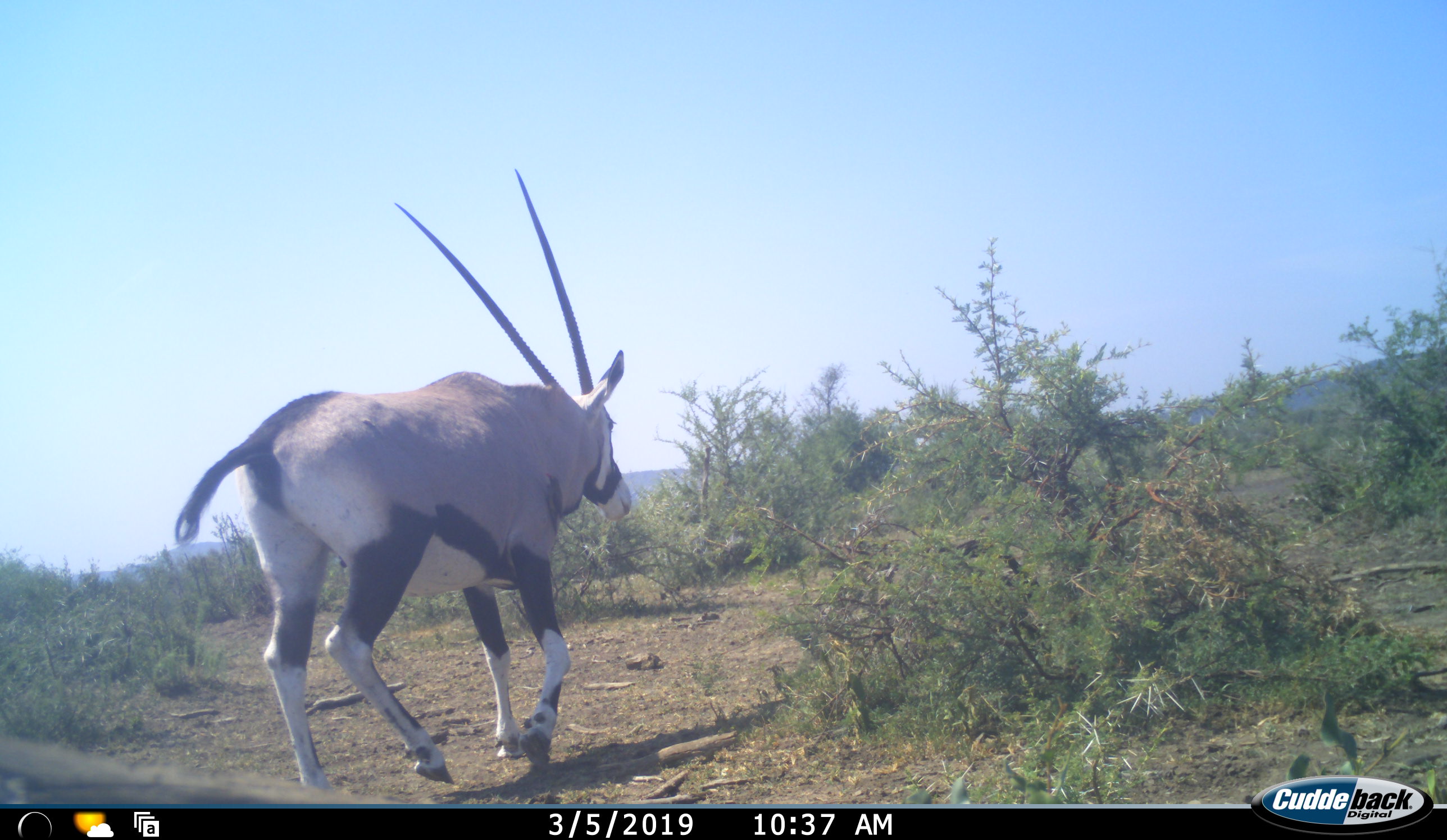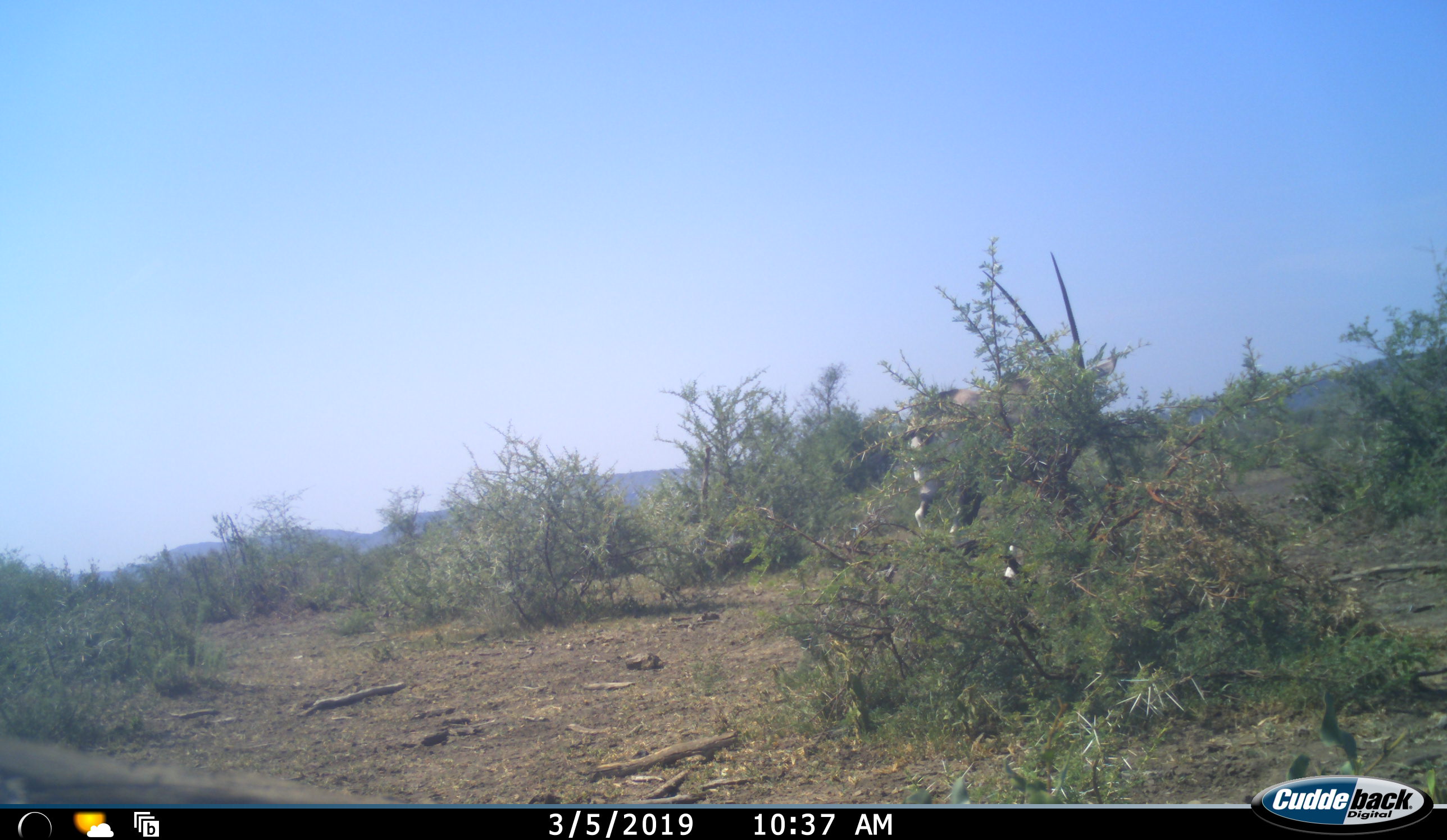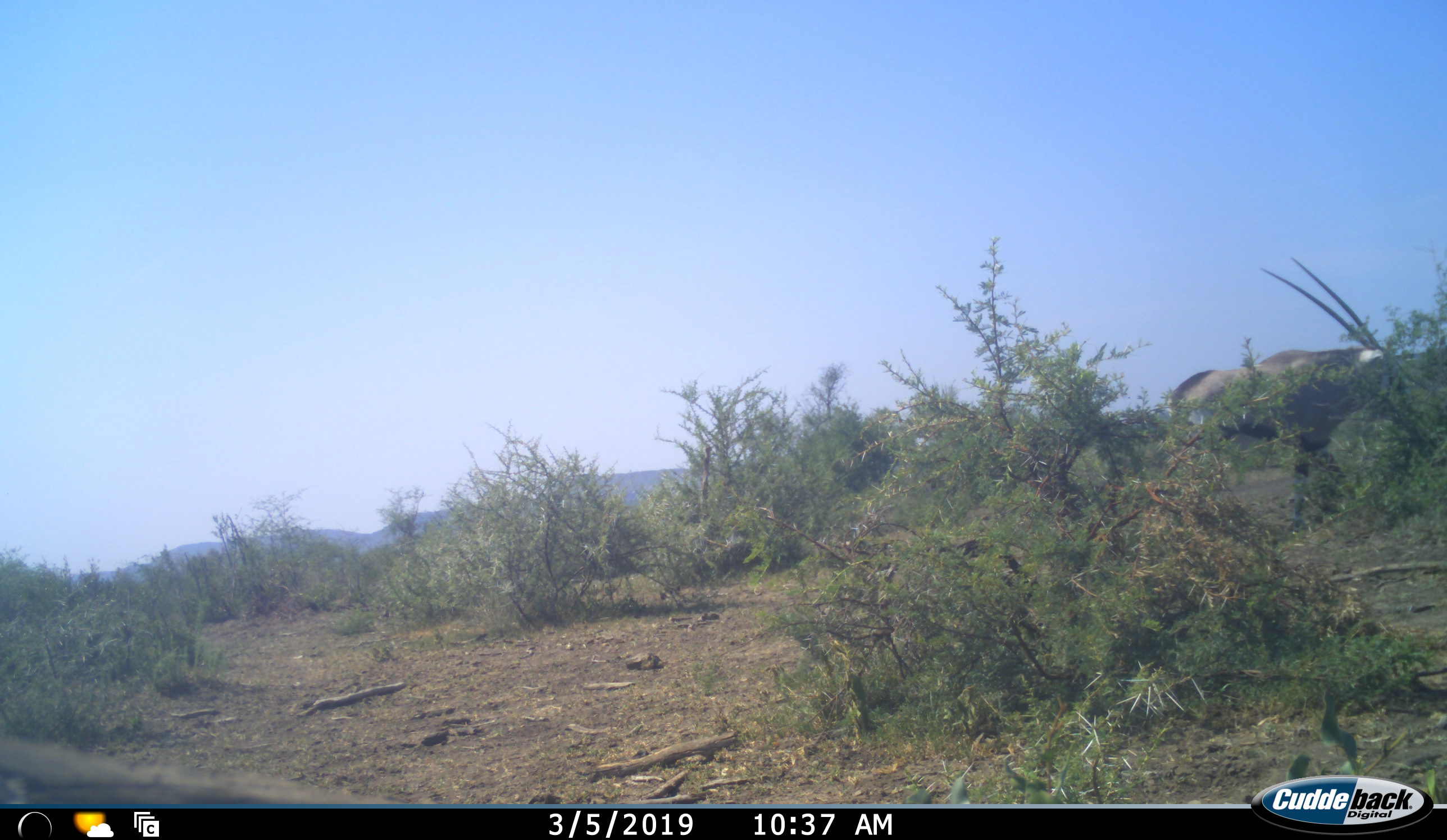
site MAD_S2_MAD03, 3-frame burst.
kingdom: Animalia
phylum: Chordata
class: Mammalia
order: Artiodactyla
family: Bovidae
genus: Oryx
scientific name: Oryx gazella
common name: gemsbok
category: oryx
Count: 1.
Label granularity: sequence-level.